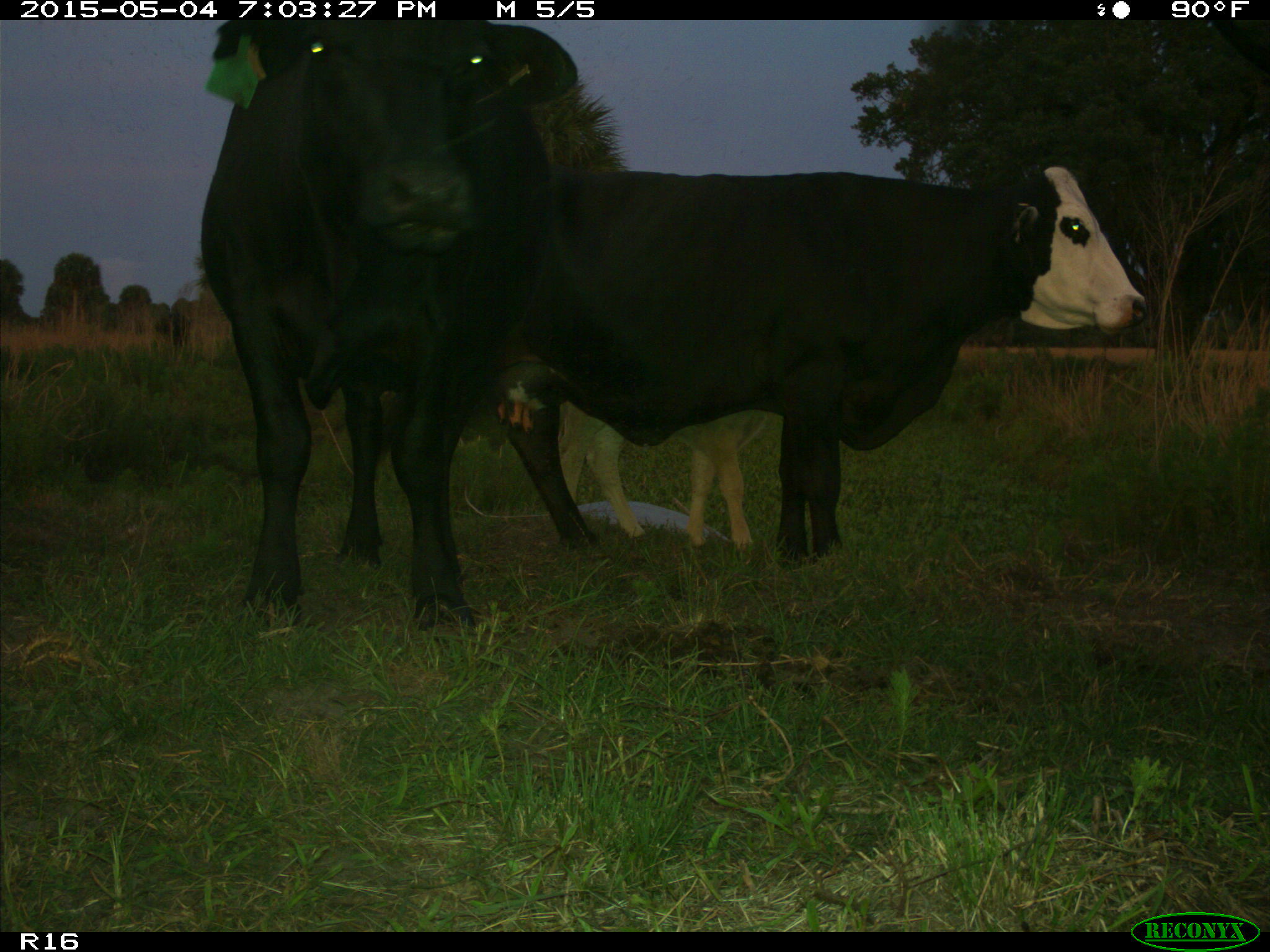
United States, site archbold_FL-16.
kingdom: Animalia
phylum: Chordata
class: Mammalia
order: Artiodactyla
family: Bovidae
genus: Bos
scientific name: Bos taurus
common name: domestic cow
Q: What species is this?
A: Bos taurus (domestic cow).